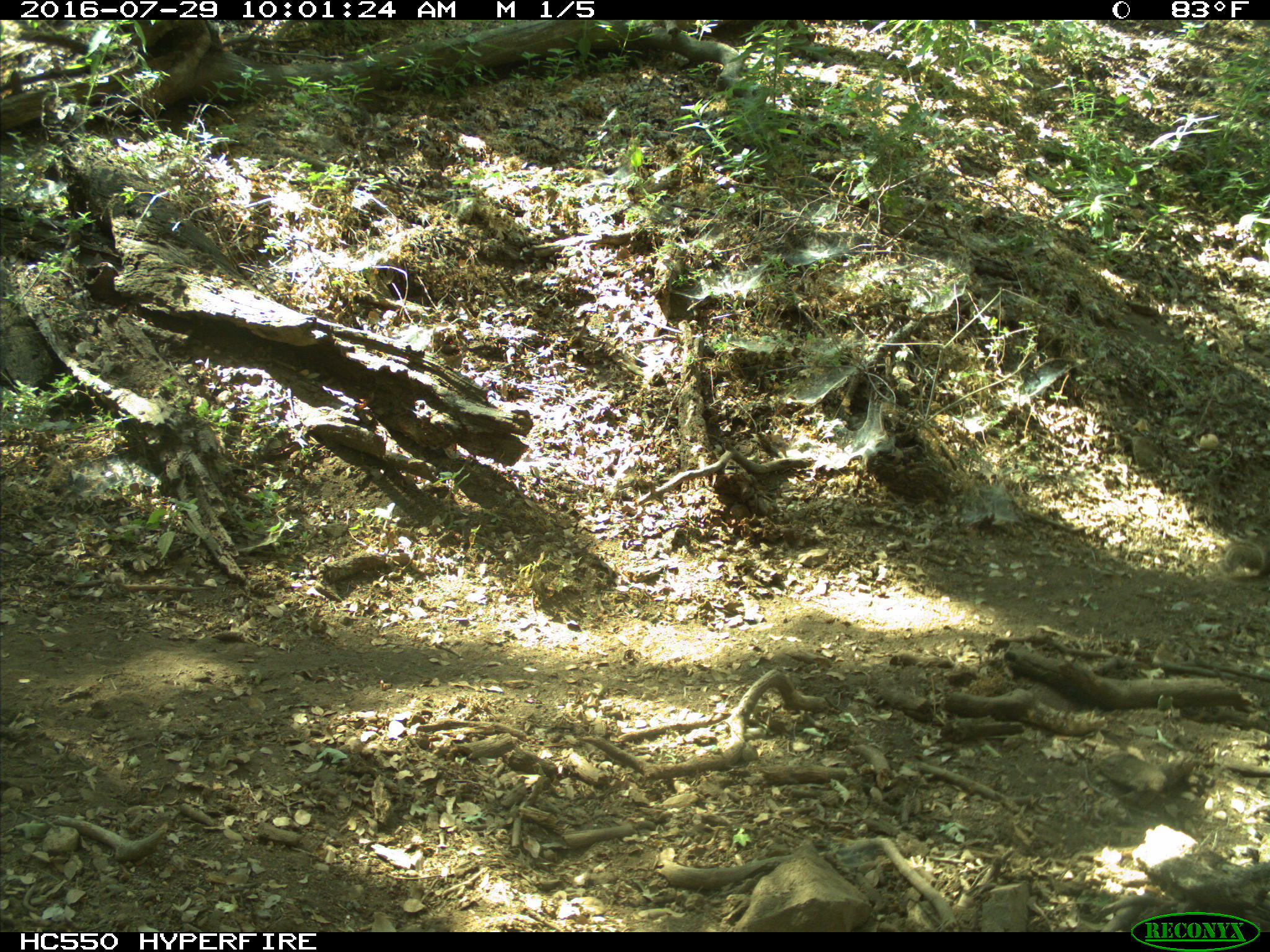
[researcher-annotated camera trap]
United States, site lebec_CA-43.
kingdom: Animalia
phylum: Chordata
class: Mammalia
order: Rodentia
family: Sciuridae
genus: Otospermophilus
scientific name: Otospermophilus beecheyi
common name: california ground squirrel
Otospermophilus beecheyi (california ground squirrel).